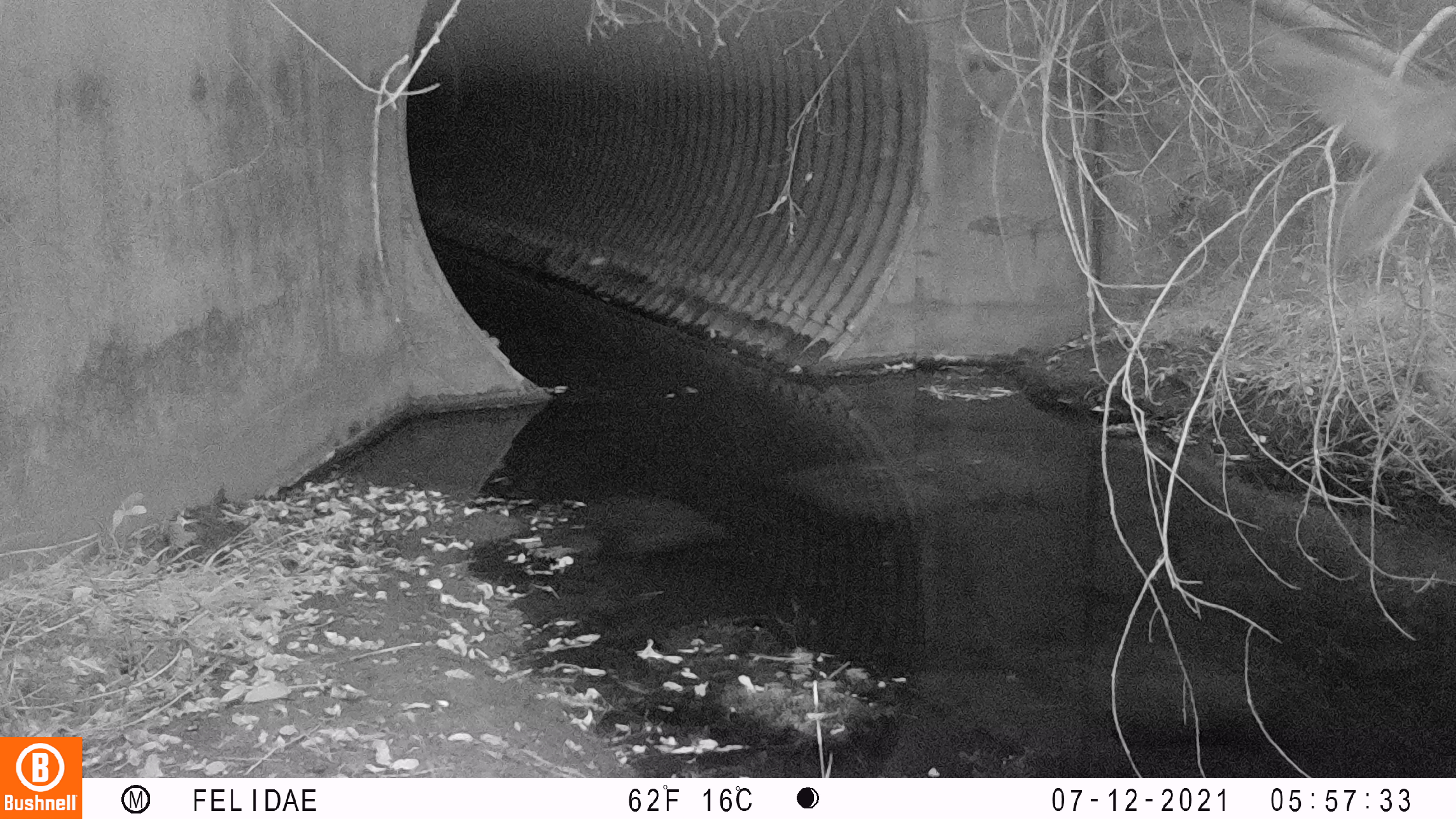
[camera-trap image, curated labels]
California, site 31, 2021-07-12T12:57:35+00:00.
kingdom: Animalia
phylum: Chordata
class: Aves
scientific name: Aves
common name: bird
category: unknown bird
Unknown bird (bird) (Aves).